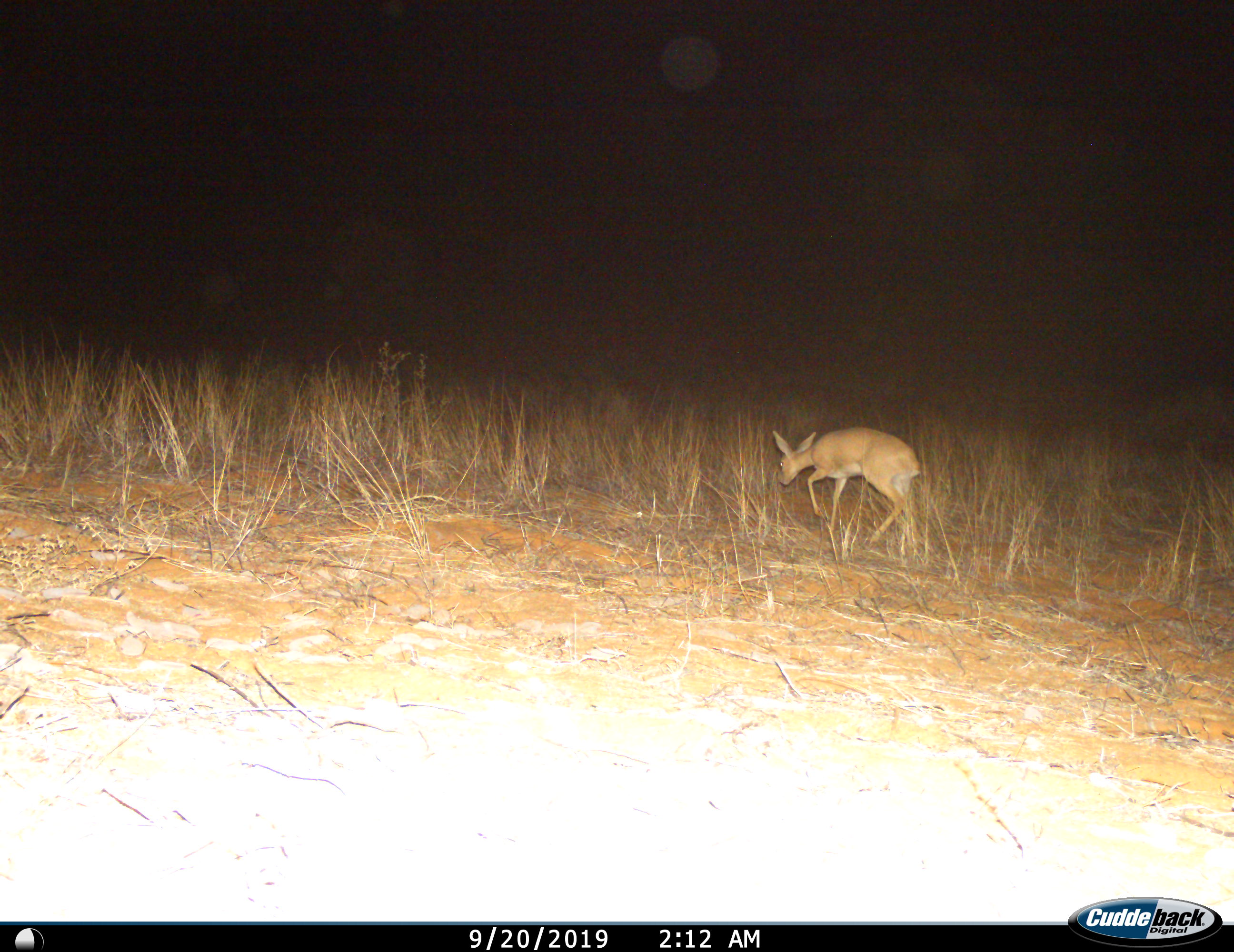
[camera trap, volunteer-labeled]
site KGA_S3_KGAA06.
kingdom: Animalia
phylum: Chordata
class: Mammalia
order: Artiodactyla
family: Bovidae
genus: Raphicerus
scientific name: Raphicerus campestris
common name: steenbok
Steenbok (Raphicerus campestris), count 1. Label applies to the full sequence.